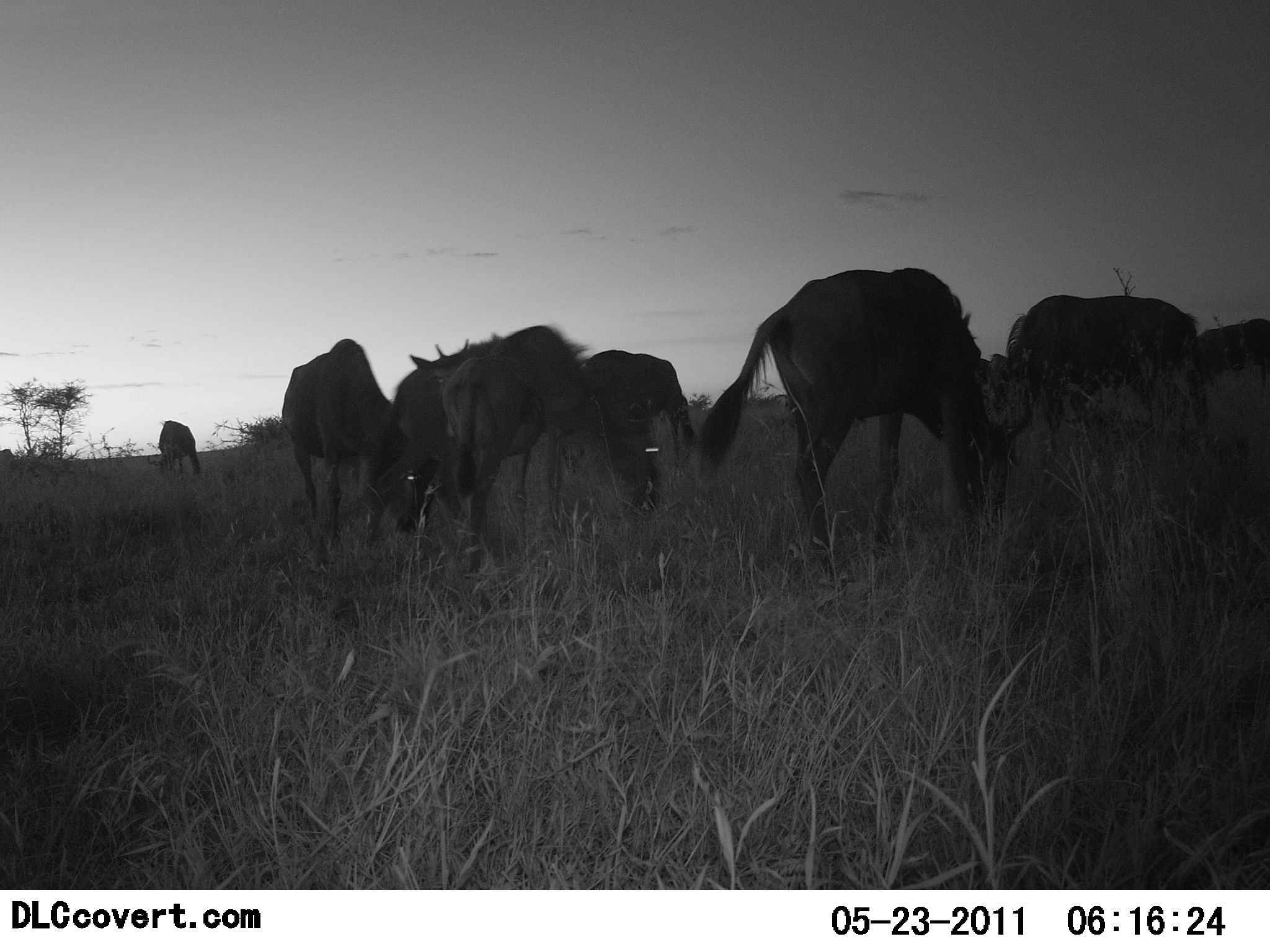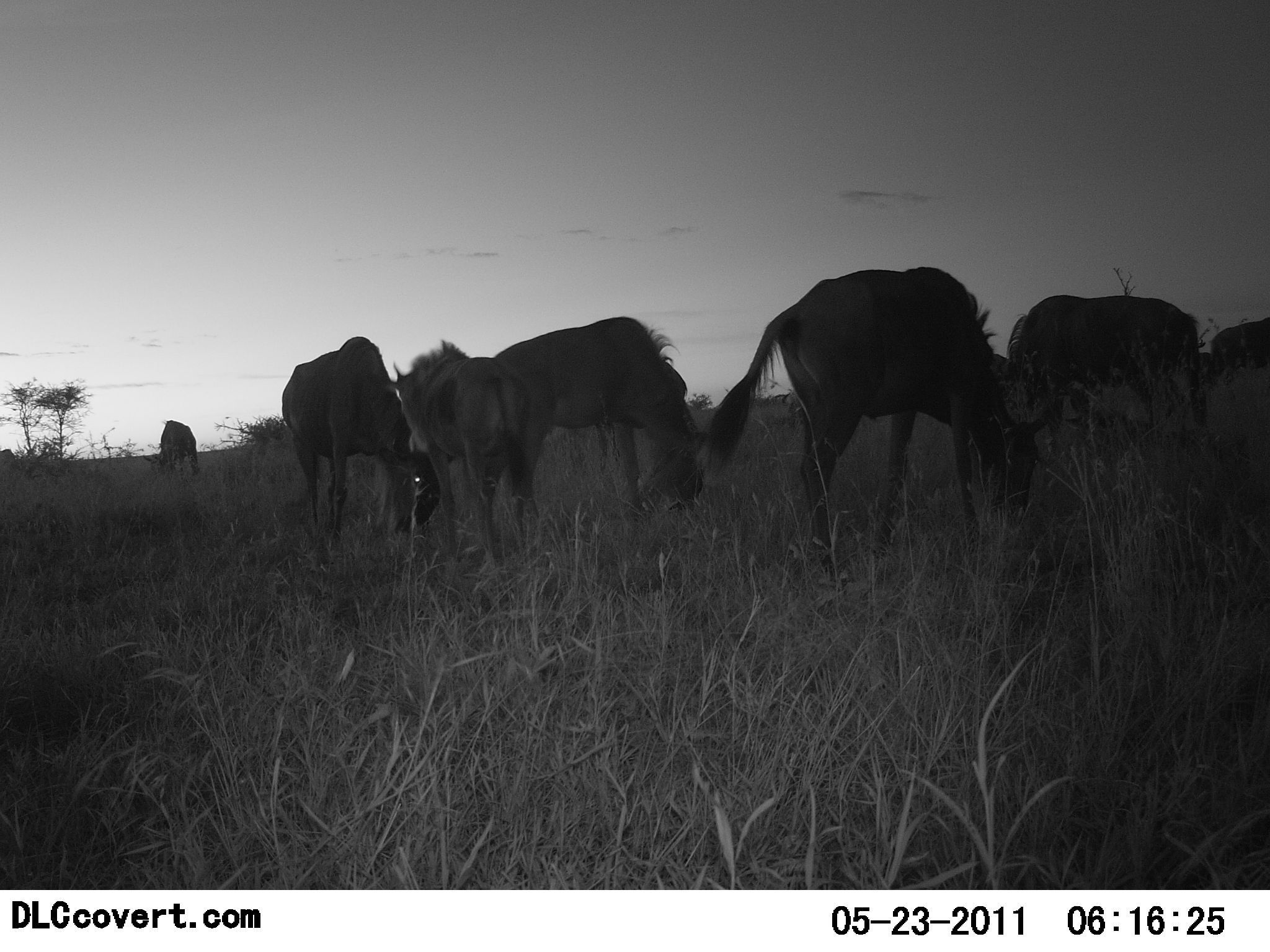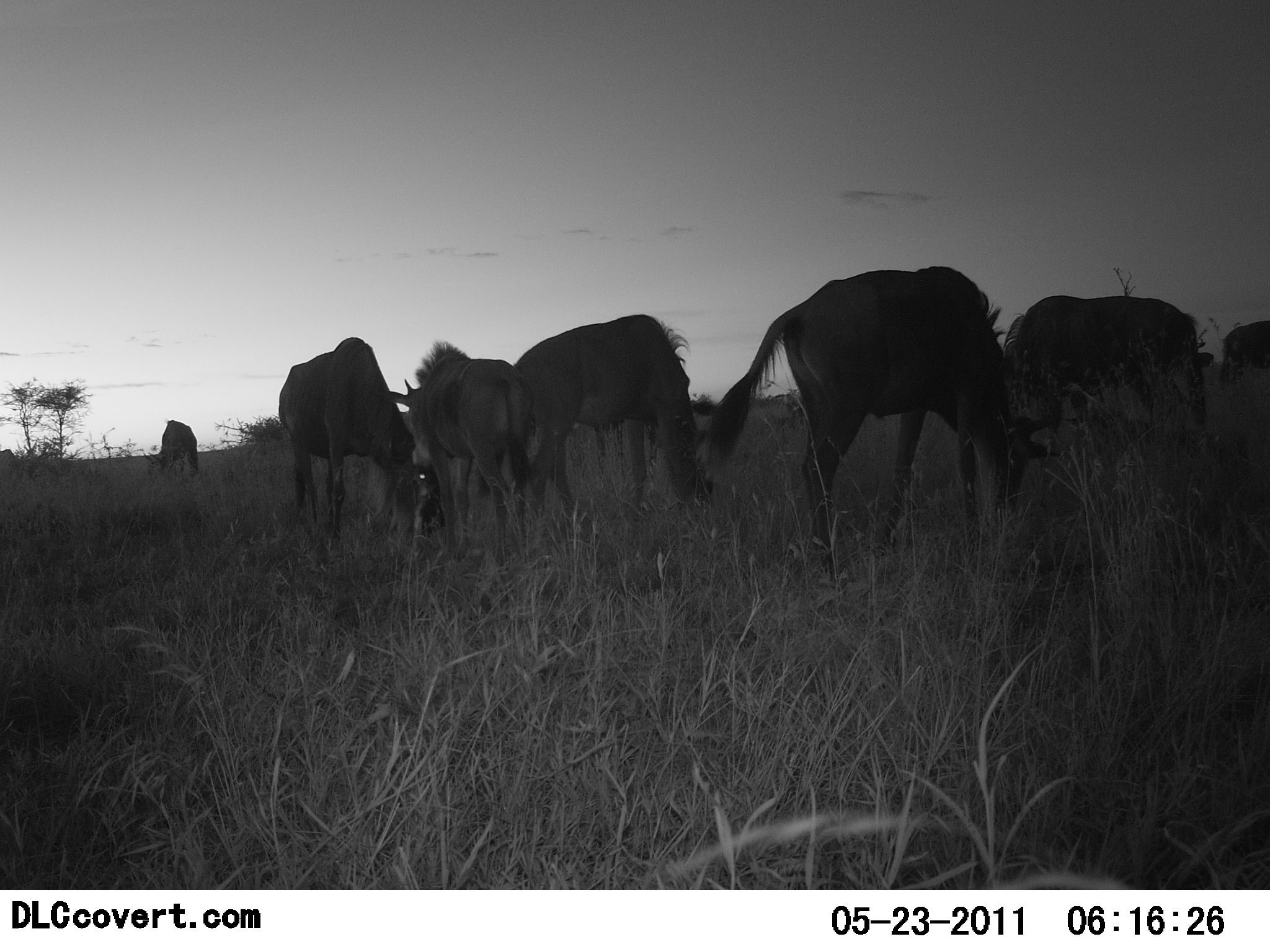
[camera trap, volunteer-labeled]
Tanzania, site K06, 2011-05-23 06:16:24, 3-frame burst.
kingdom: Animalia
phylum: Chordata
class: Mammalia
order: Artiodactyla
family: Bovidae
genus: Connochaetes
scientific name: Connochaetes taurinus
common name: blue wildebeest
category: wildebeest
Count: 7.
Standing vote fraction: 31%.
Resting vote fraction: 0%.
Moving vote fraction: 0%.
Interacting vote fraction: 0%.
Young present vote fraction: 8%.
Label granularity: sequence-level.